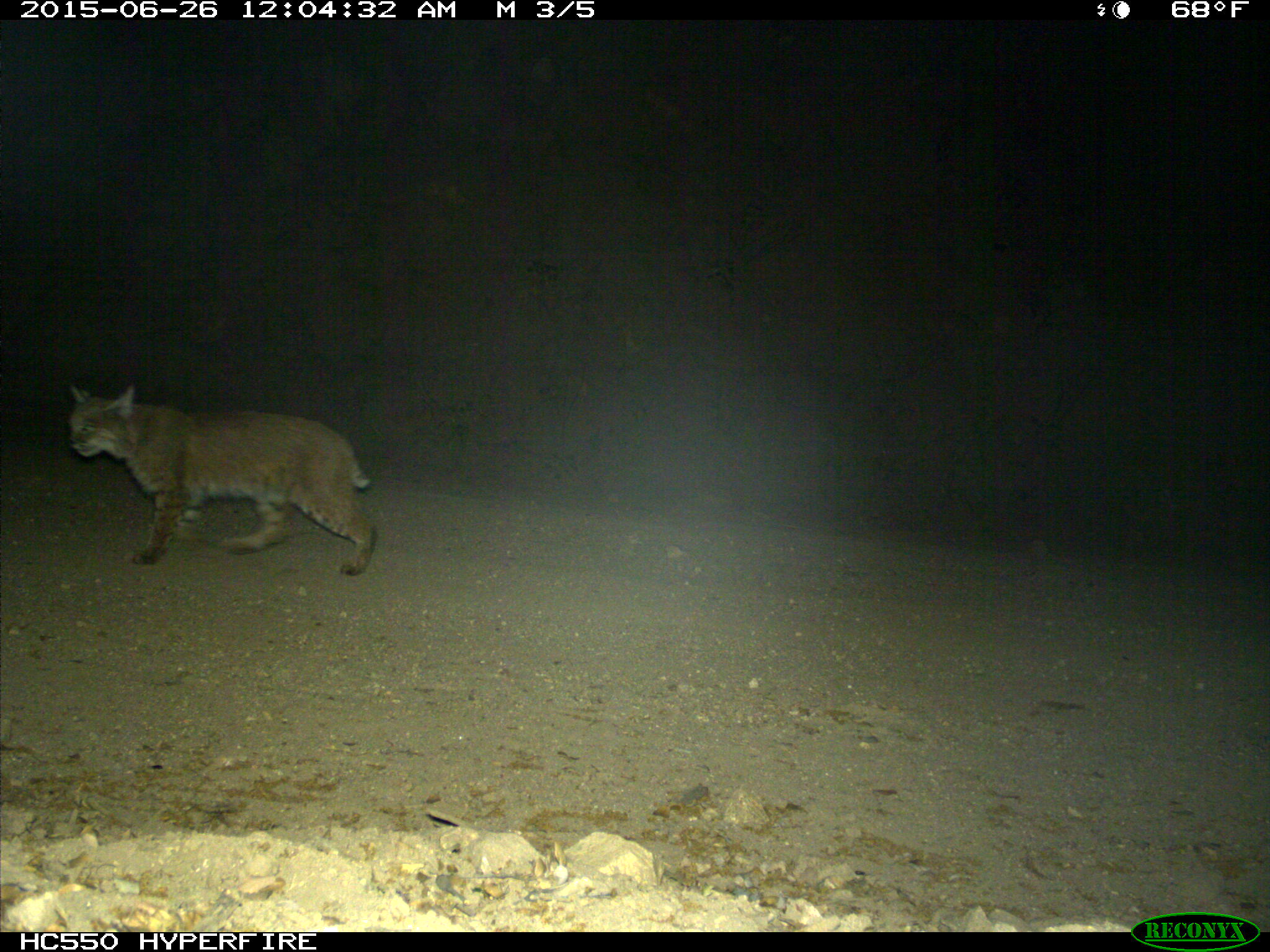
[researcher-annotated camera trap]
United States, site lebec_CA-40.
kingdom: Animalia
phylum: Chordata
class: Mammalia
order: Carnivora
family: Felidae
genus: Lynx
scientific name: Lynx rufus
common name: bobcat